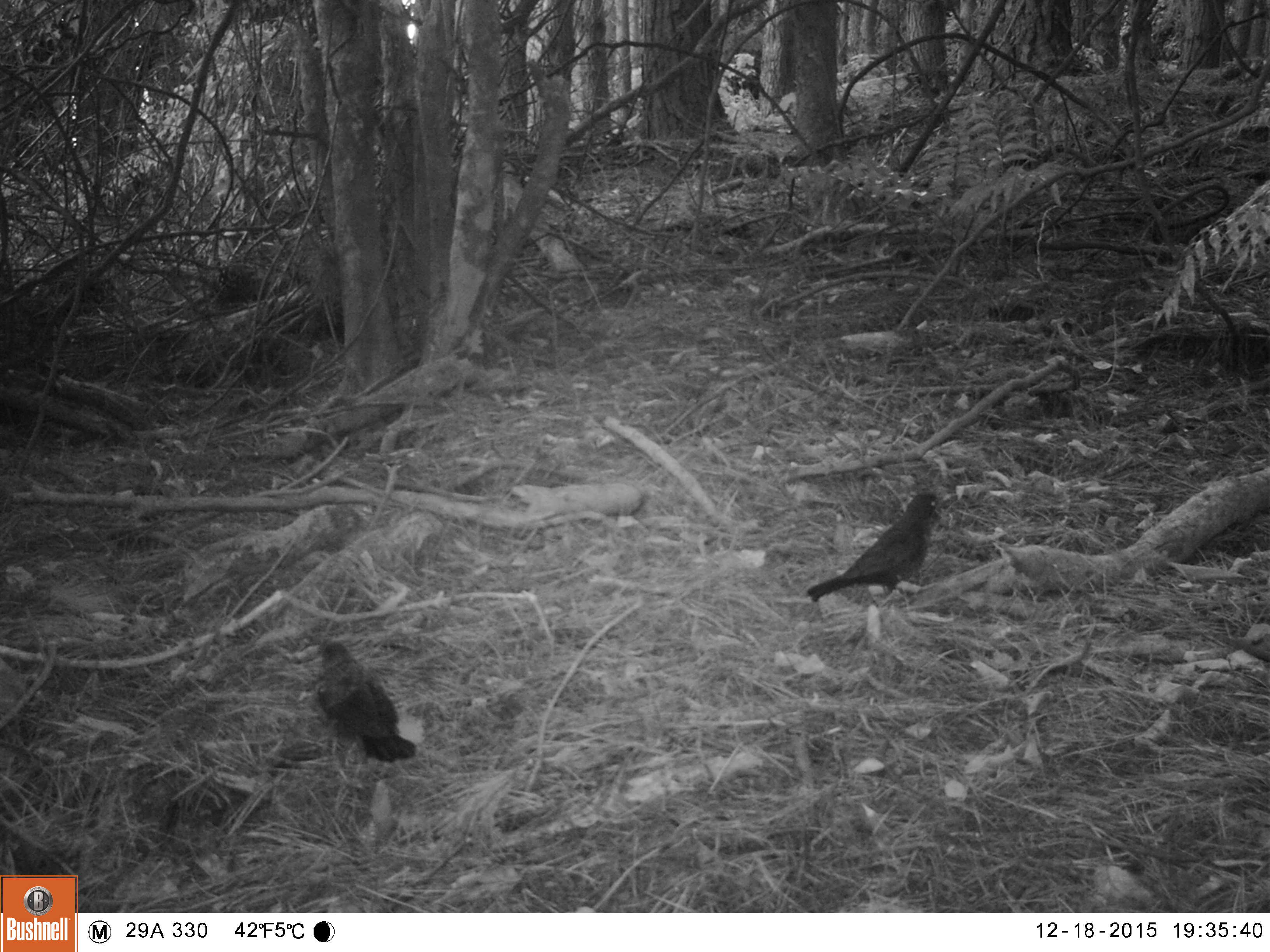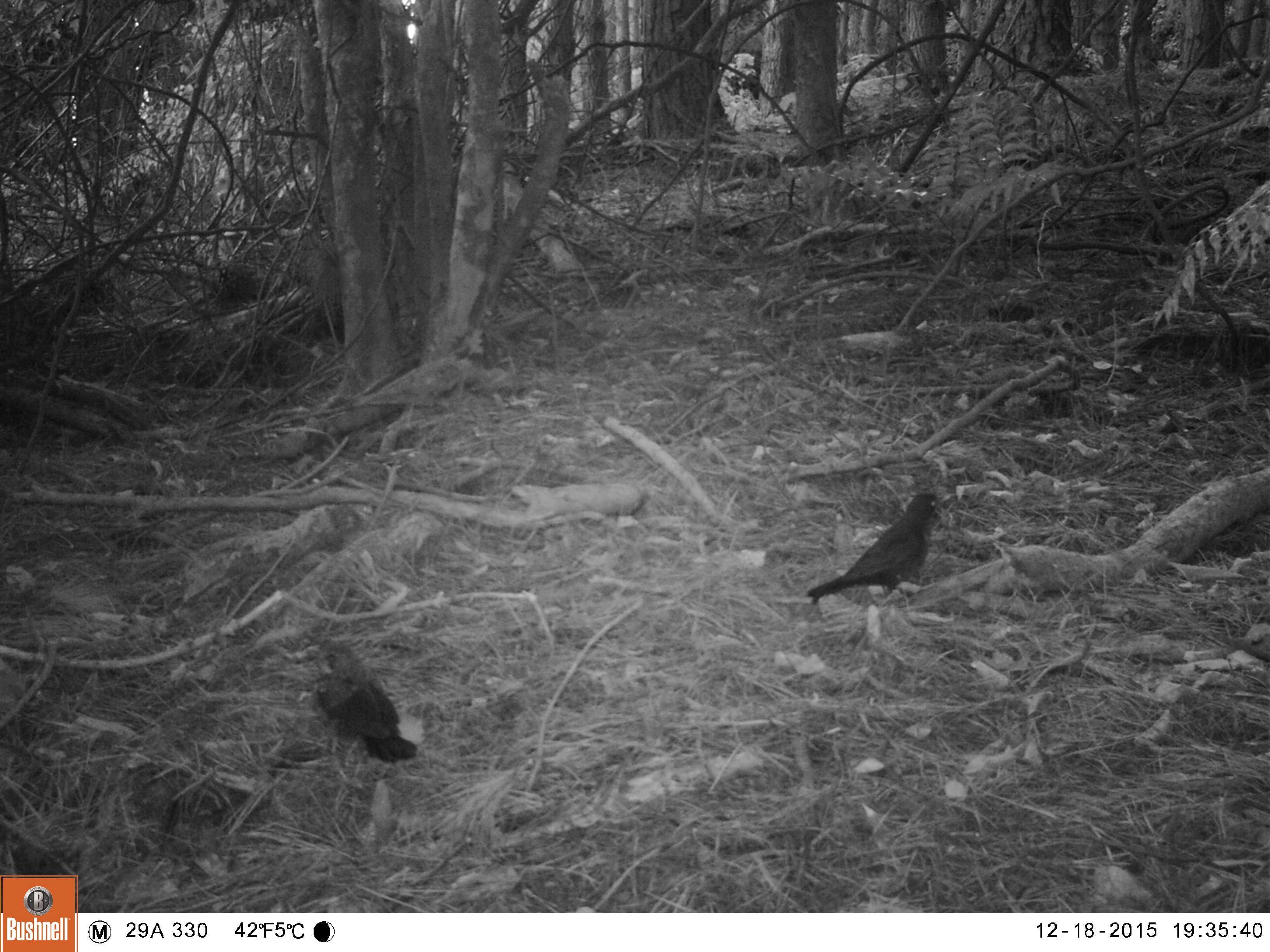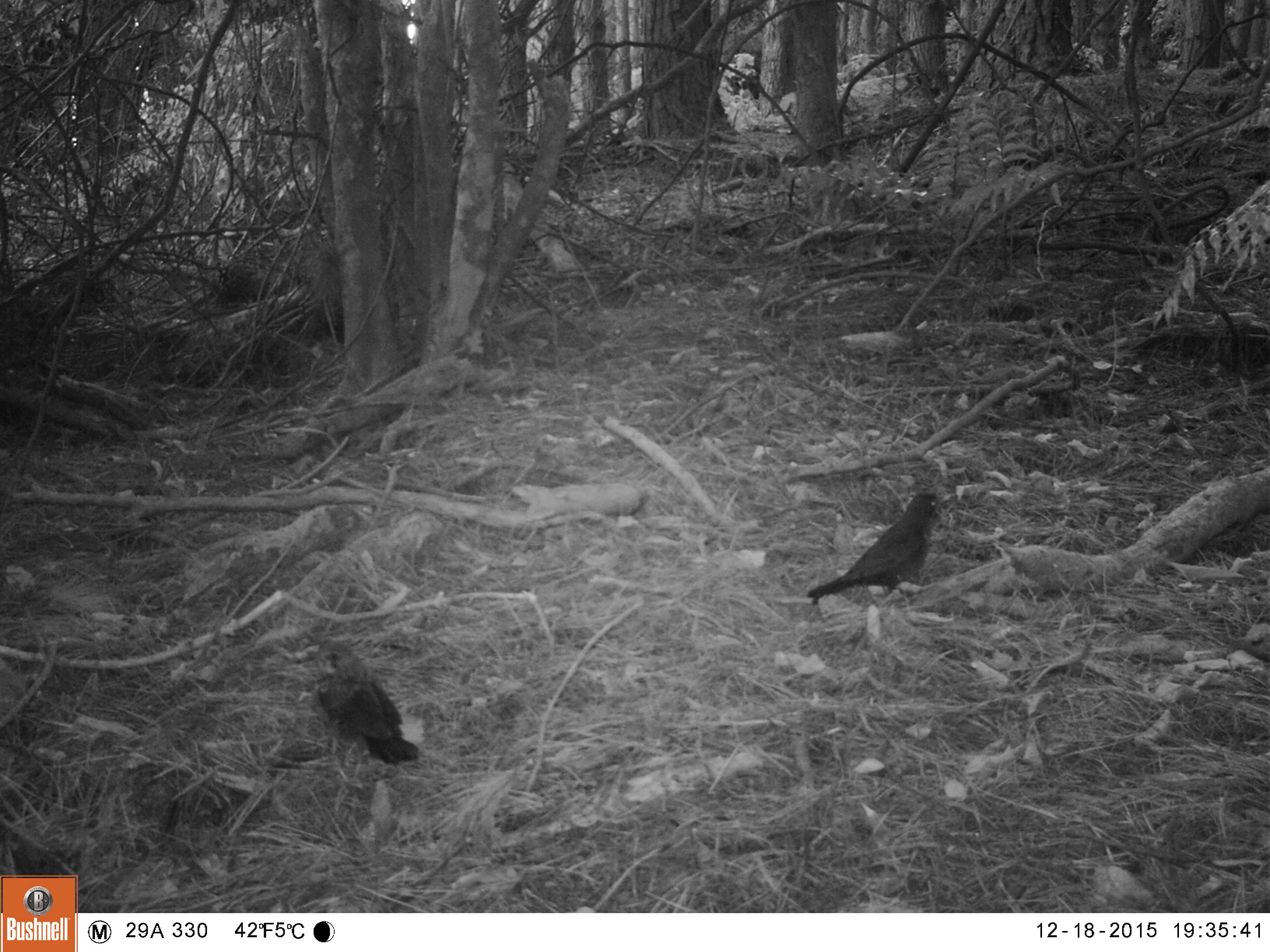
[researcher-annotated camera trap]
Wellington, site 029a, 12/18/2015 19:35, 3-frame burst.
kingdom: Animalia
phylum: Chordata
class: Aves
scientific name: Aves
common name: bird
Bird (Aves).